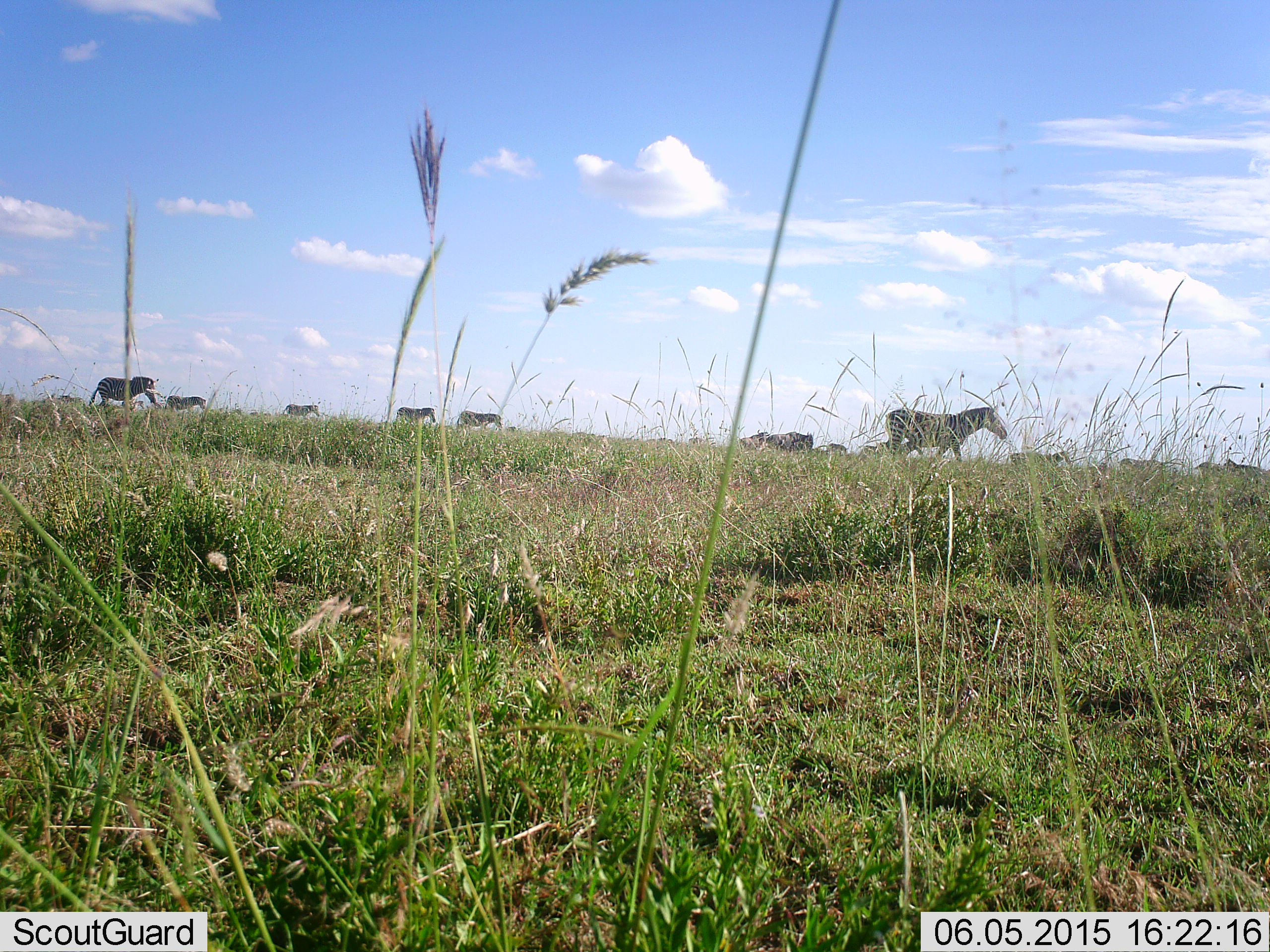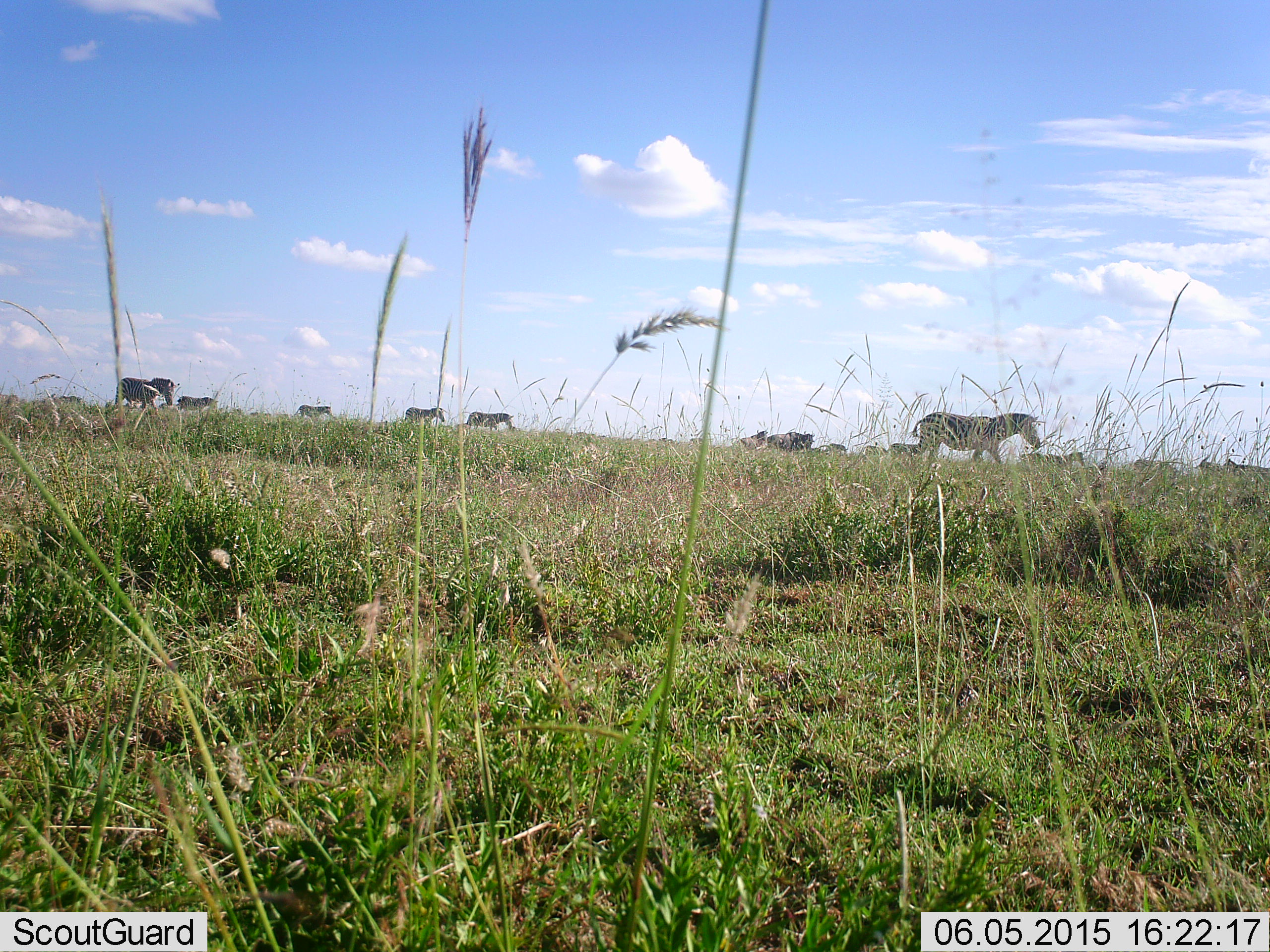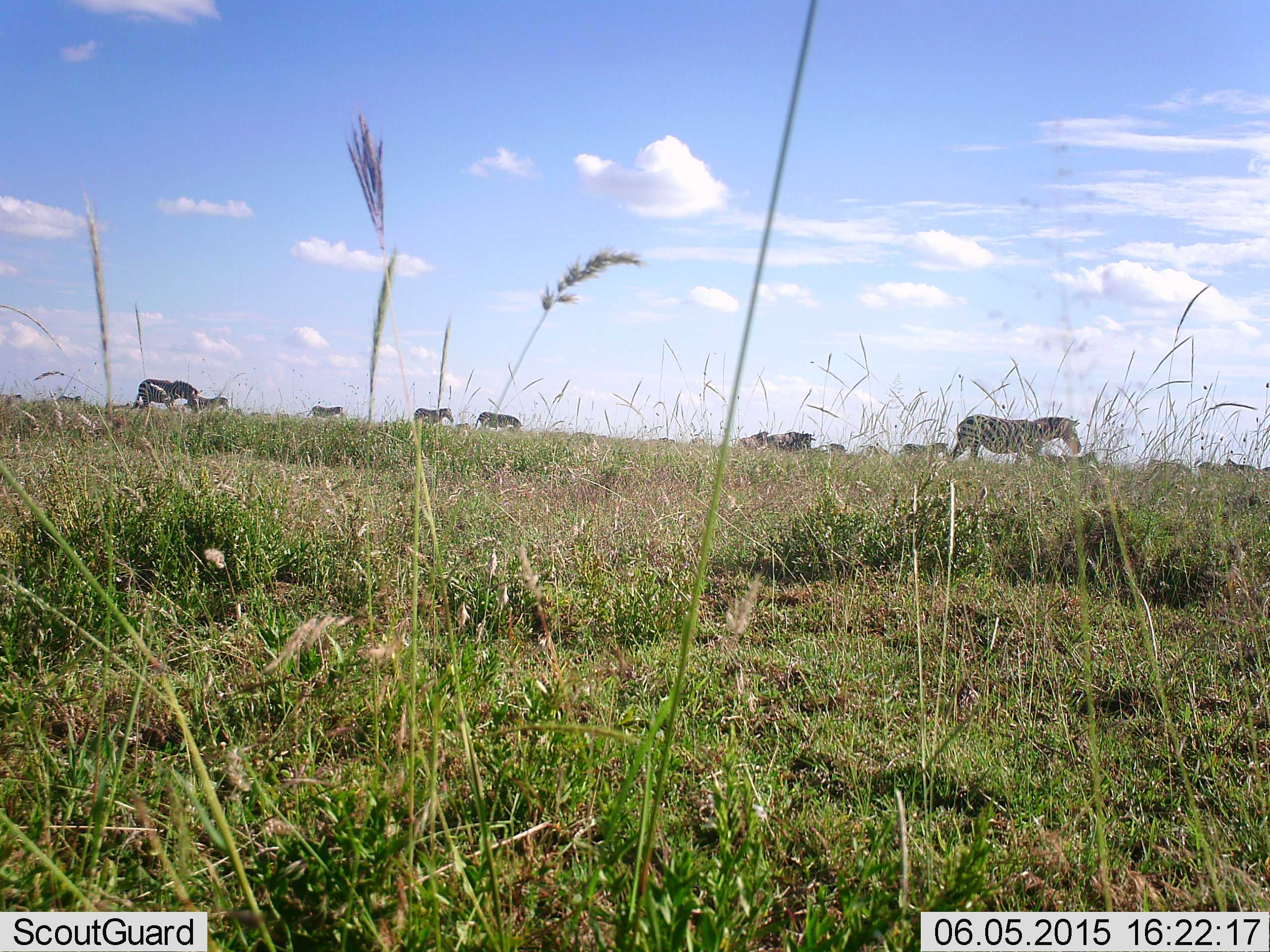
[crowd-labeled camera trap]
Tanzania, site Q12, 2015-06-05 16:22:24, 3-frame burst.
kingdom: Animalia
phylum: Chordata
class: Mammalia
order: Perissodactyla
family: Equidae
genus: Equus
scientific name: Equus quagga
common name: plains zebra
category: zebra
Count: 11-50.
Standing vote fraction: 27%.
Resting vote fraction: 0%.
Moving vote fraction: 93%.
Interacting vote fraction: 0%.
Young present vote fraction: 0%.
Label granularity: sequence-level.